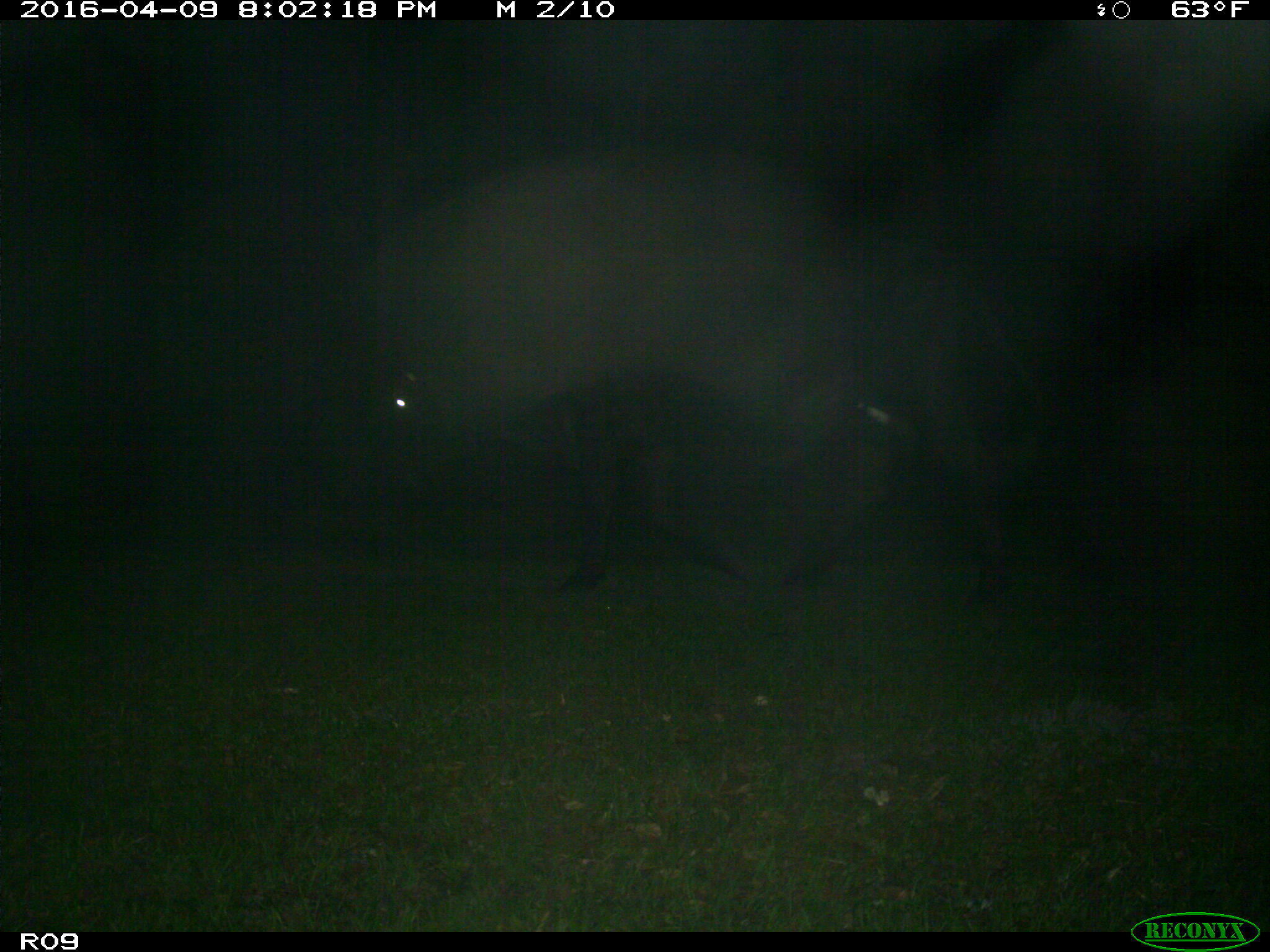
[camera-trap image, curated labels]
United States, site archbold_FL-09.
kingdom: Animalia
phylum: Chordata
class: Mammalia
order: Artiodactyla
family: Bovidae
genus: Bos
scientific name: Bos taurus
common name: domestic cow